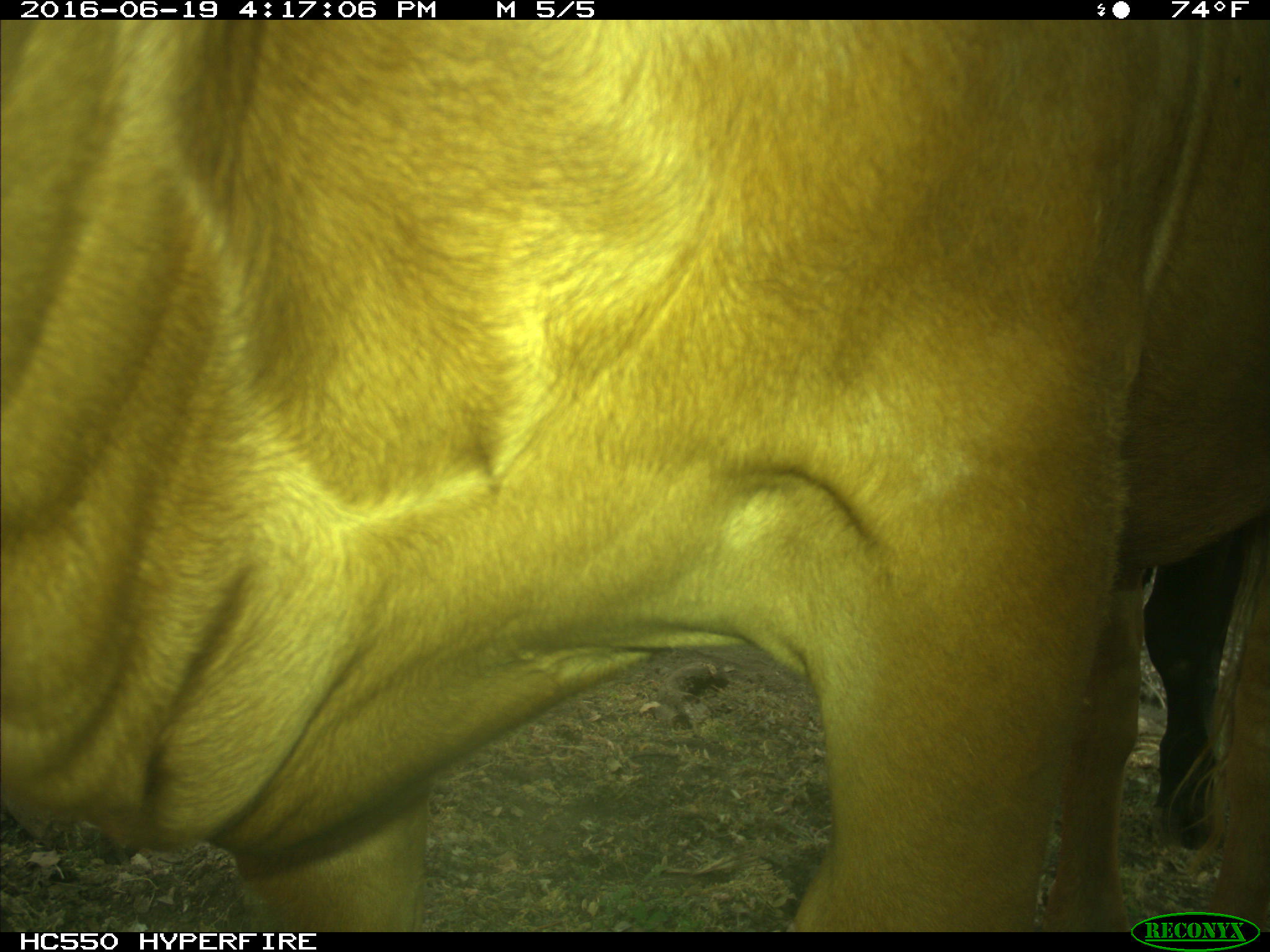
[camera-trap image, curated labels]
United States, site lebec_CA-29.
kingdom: Animalia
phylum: Chordata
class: Mammalia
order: Artiodactyla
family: Bovidae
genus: Bos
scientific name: Bos taurus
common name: domestic cow